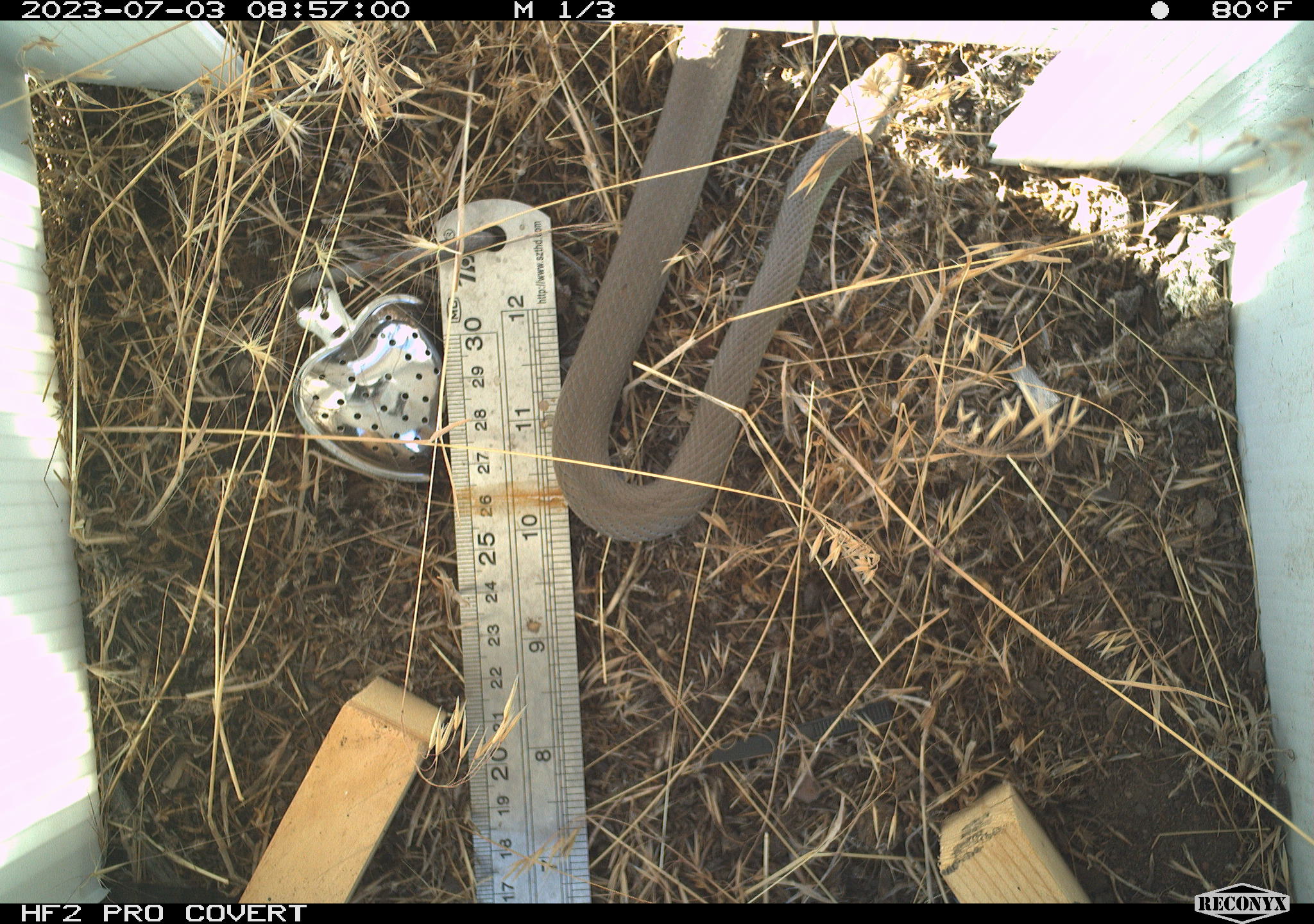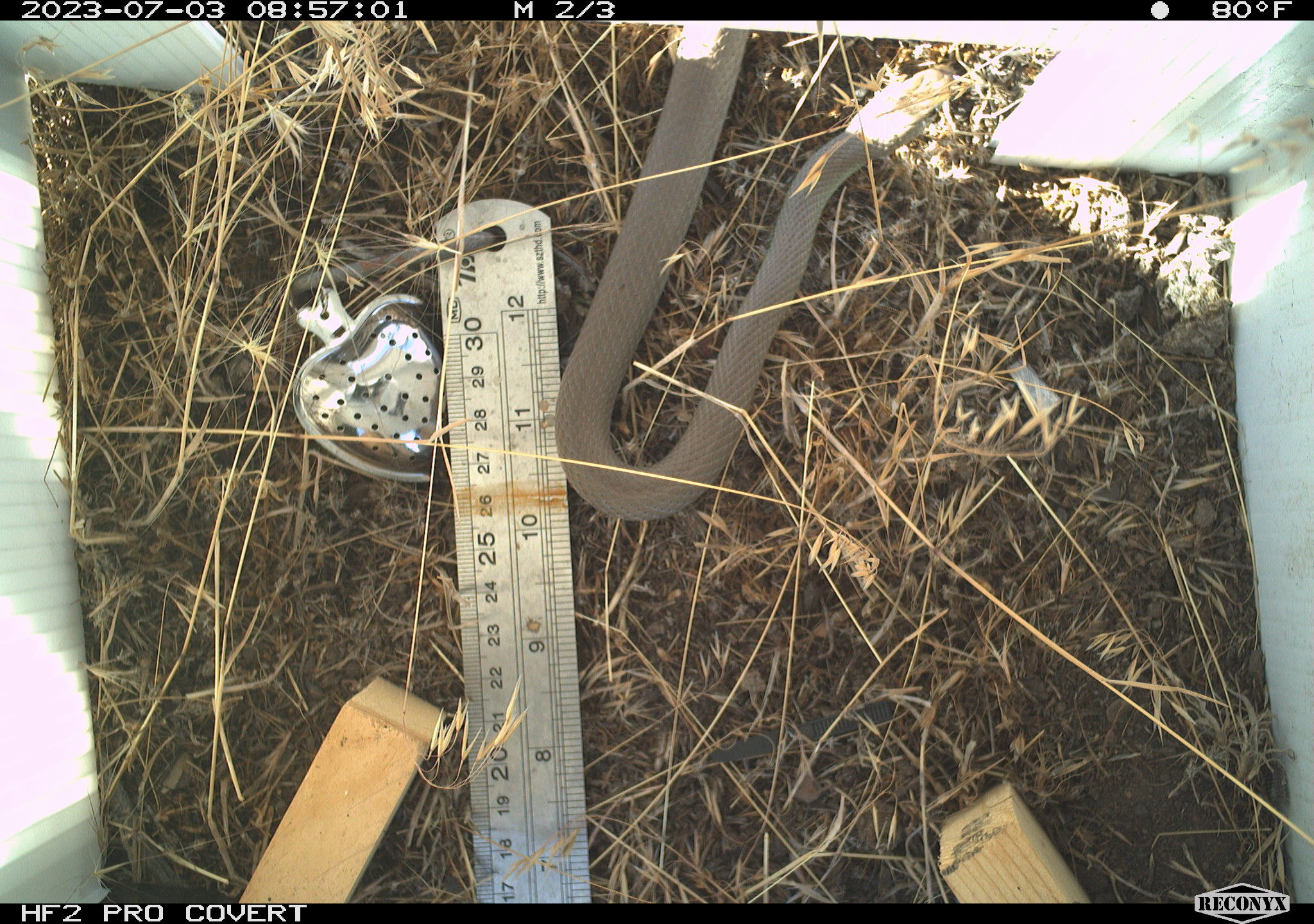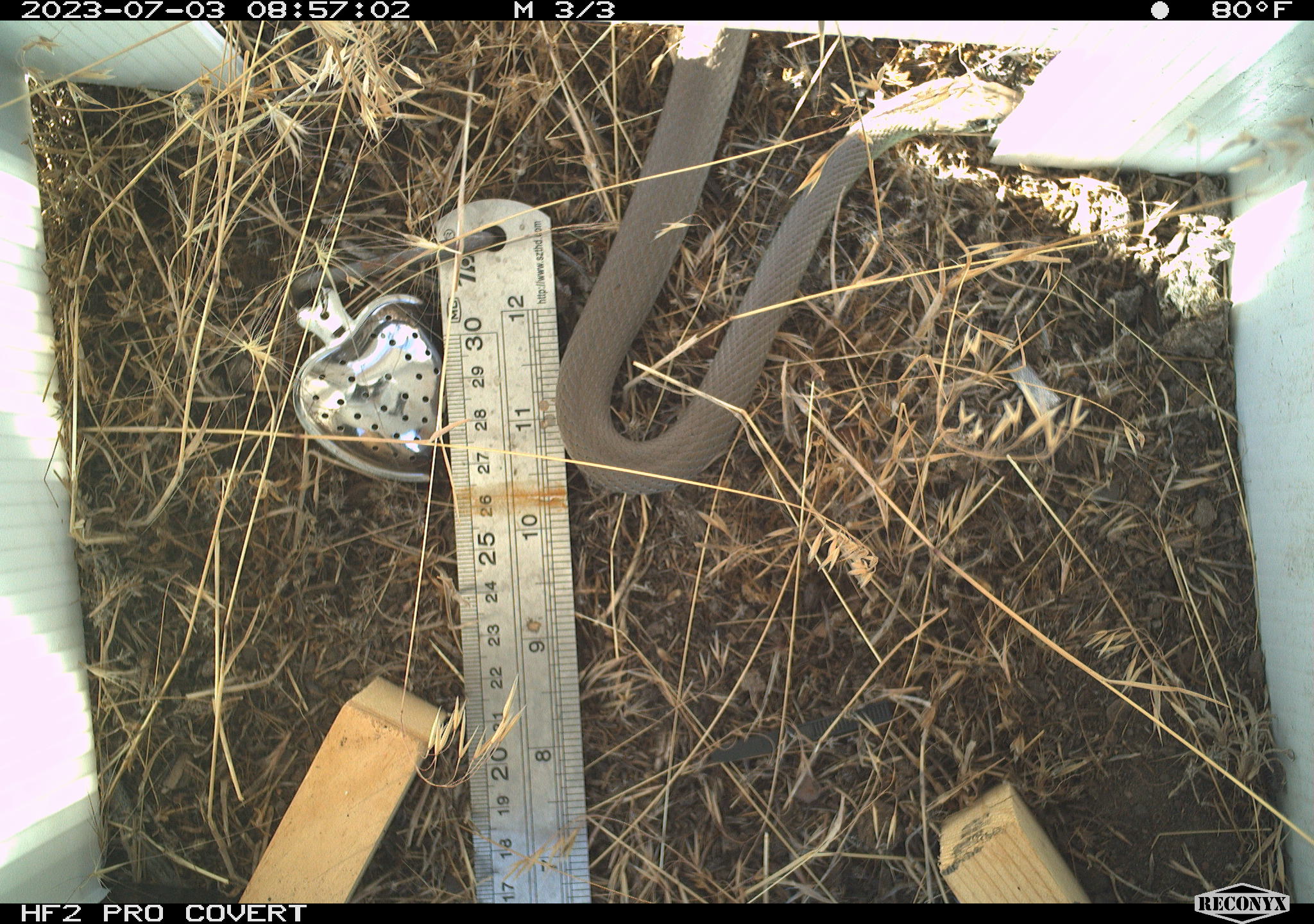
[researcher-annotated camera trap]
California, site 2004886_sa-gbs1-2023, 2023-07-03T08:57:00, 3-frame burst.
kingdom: Animalia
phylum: Chordata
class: Reptilia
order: Squamata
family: Colubridae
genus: Coluber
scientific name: Coluber constrictor mormon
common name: western yellow-bellied racer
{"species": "western yellow-bellied racer (Coluber constrictor mormon)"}